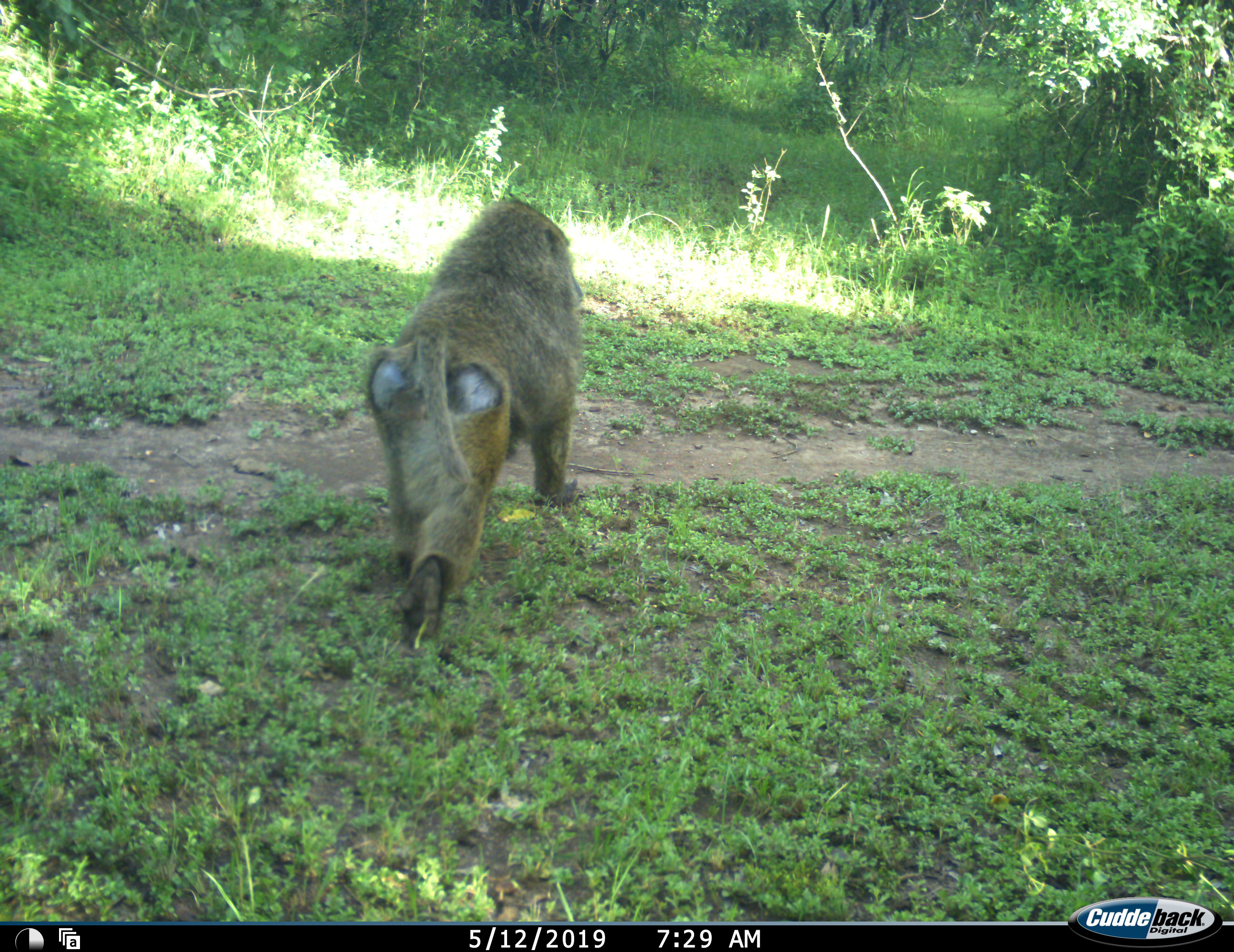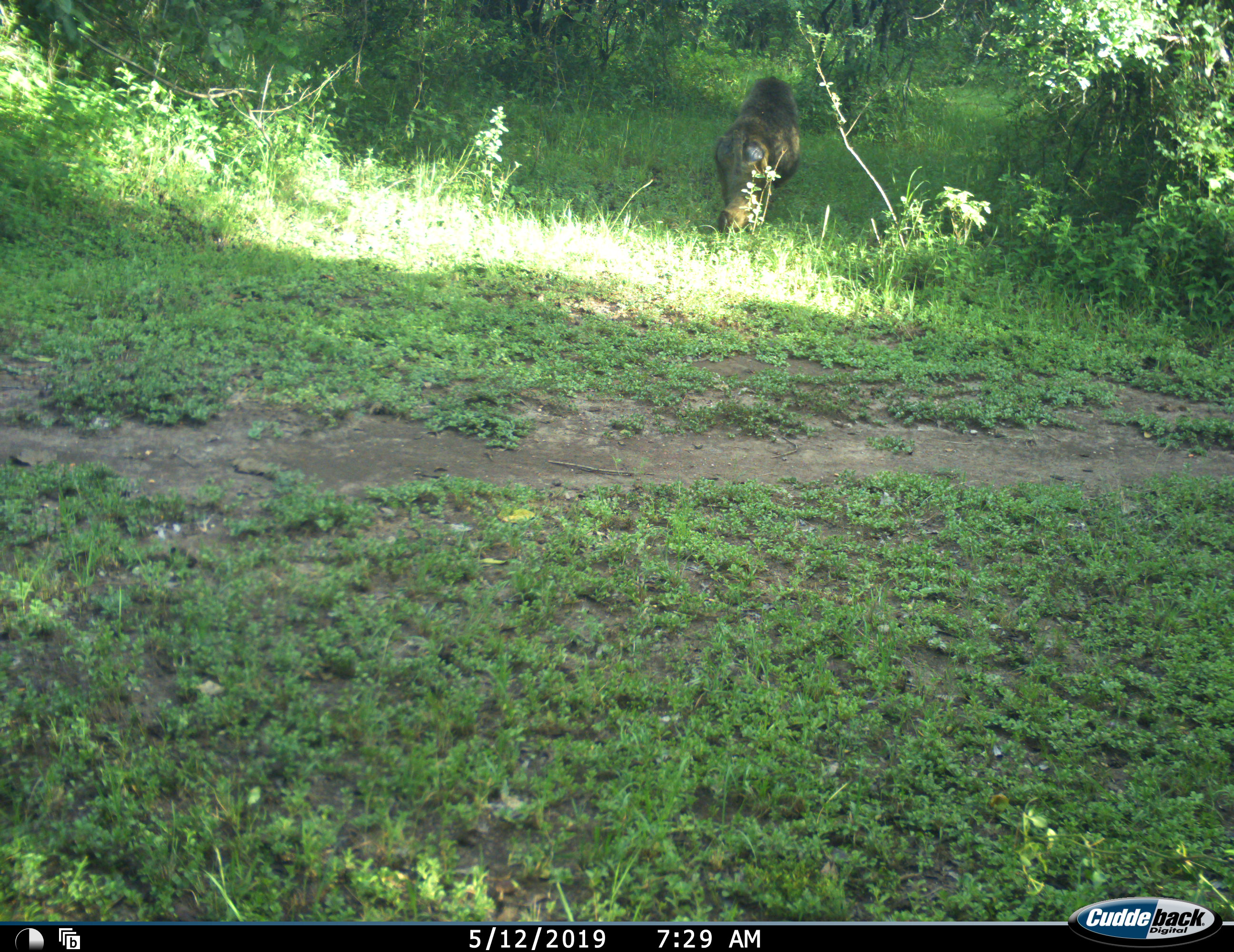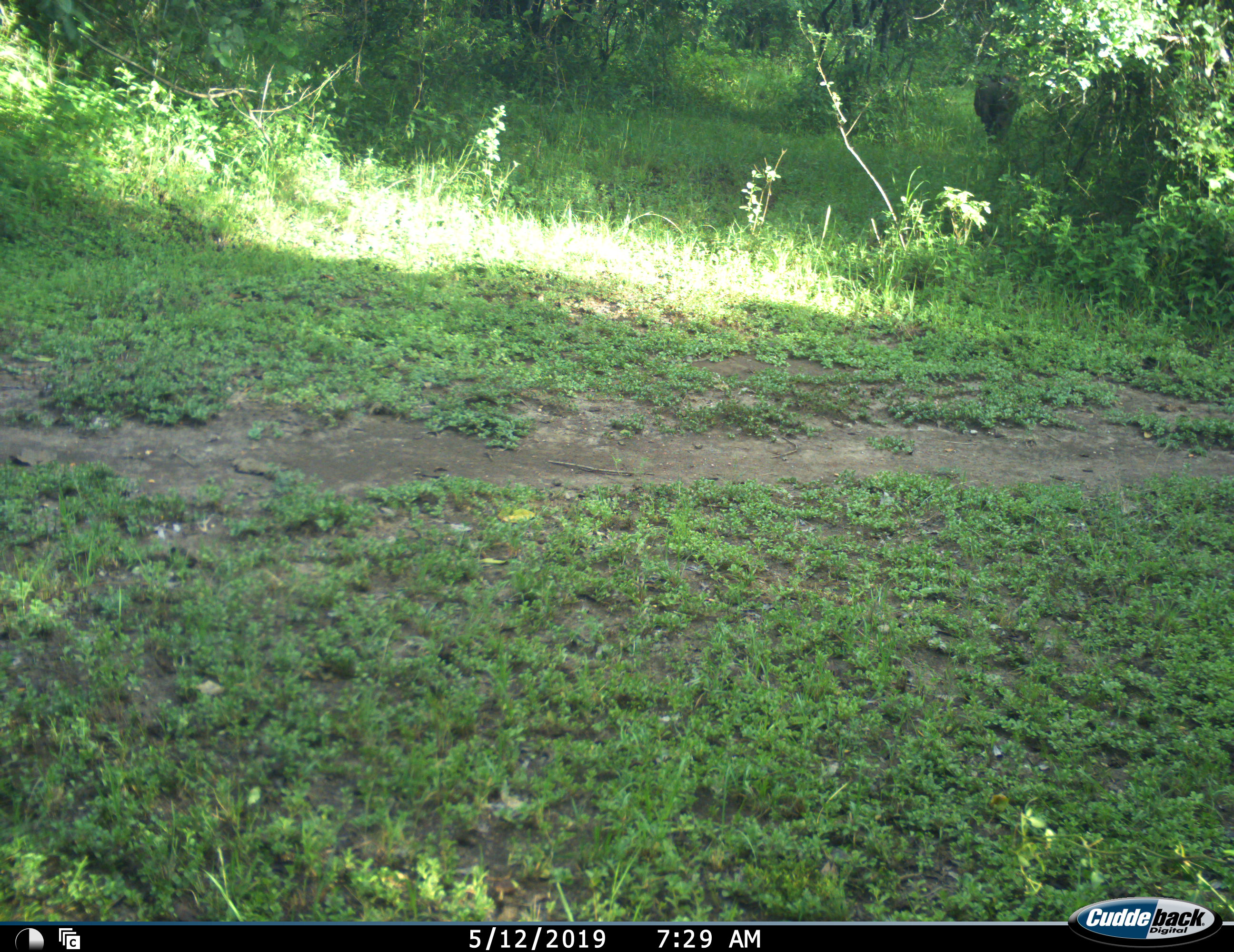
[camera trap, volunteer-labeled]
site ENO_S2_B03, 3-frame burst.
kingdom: Animalia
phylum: Chordata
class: Mammalia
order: Primates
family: Cercopithecidae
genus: Papio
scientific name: Papio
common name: baboon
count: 1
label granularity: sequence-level